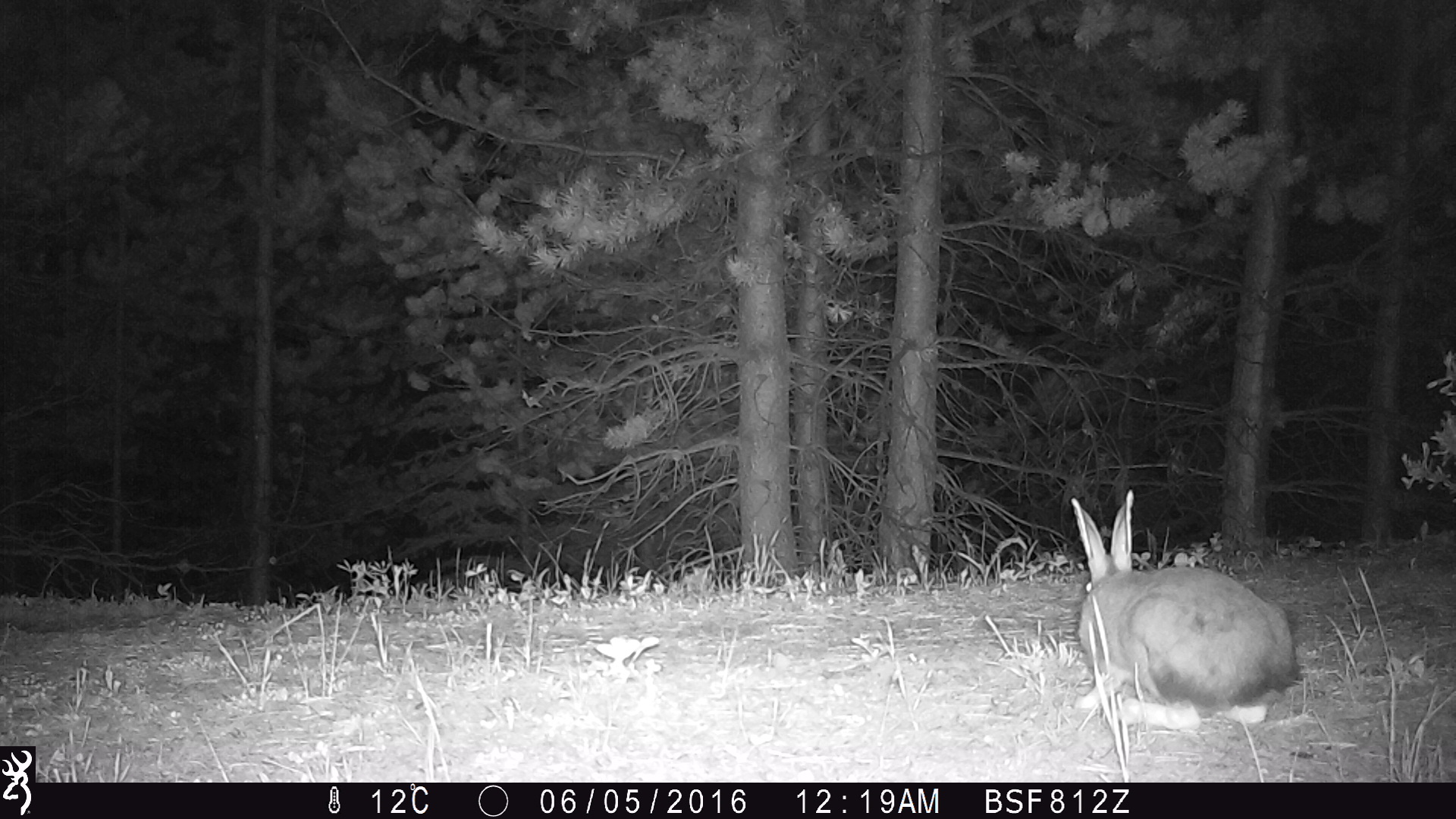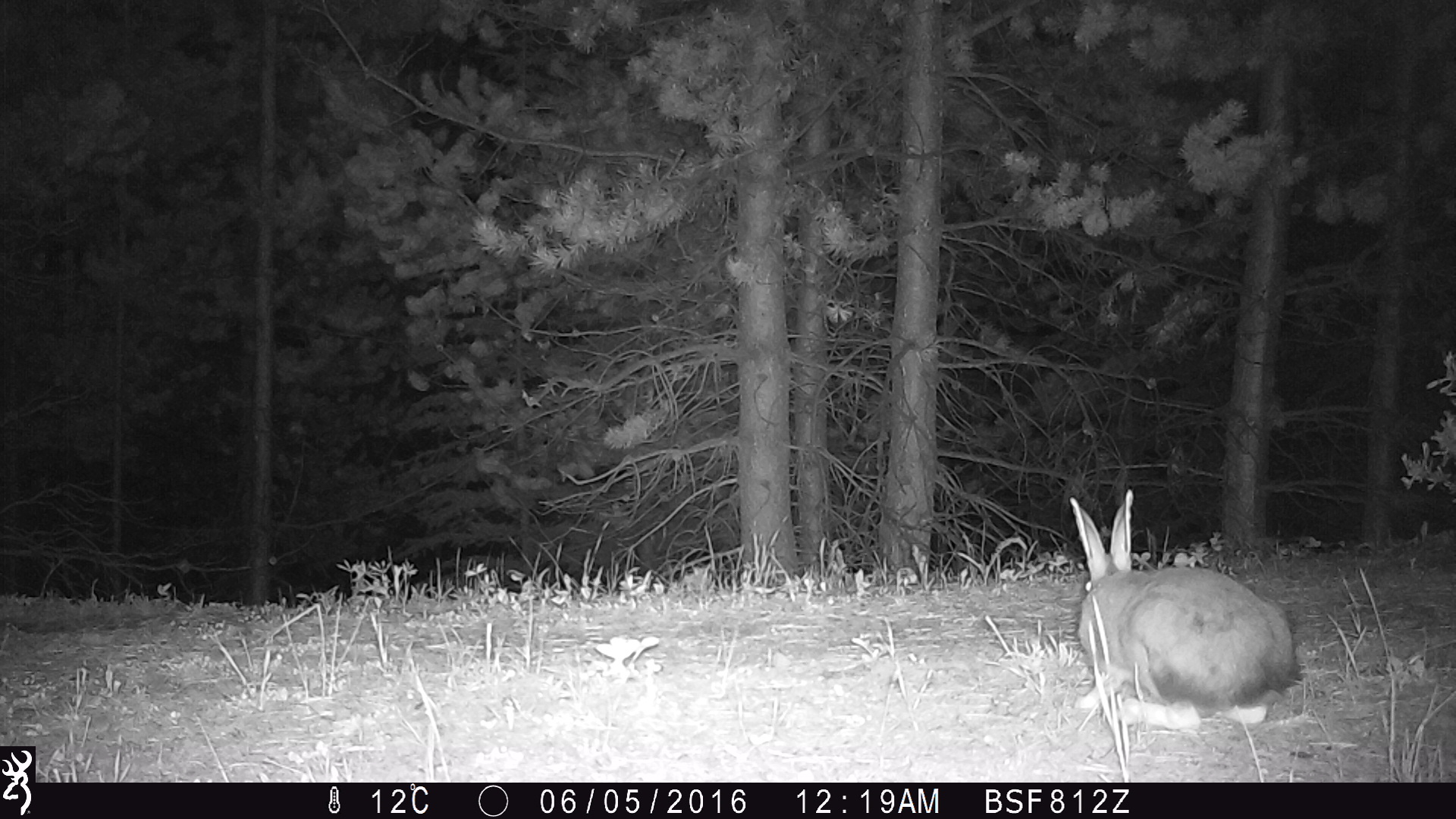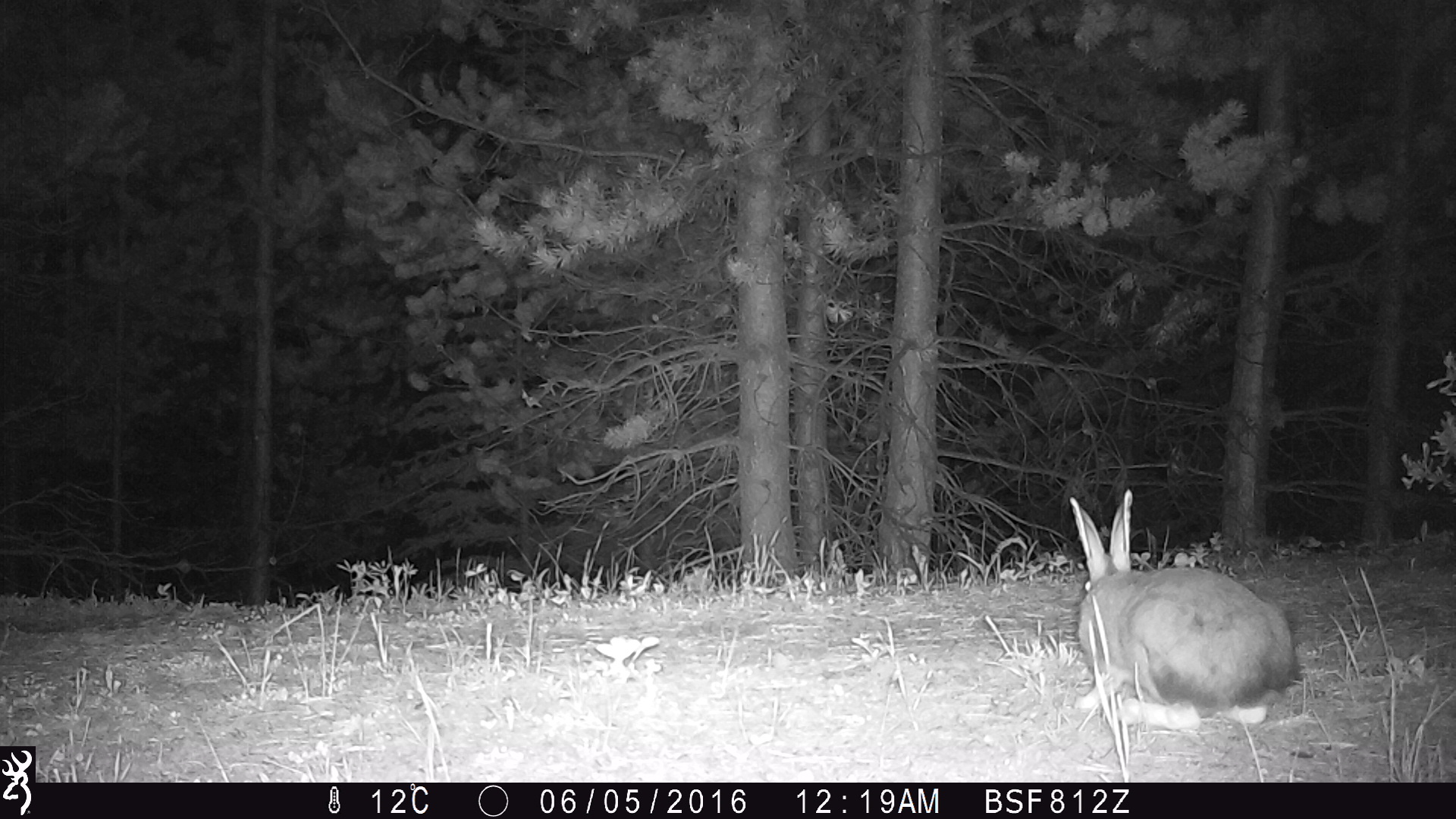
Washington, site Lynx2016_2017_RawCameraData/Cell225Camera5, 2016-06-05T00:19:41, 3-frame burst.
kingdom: Animalia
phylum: Chordata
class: Mammalia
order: Lagomorpha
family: Leporidae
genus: Lepus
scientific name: Lepus americanus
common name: snowshoe hare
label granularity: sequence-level